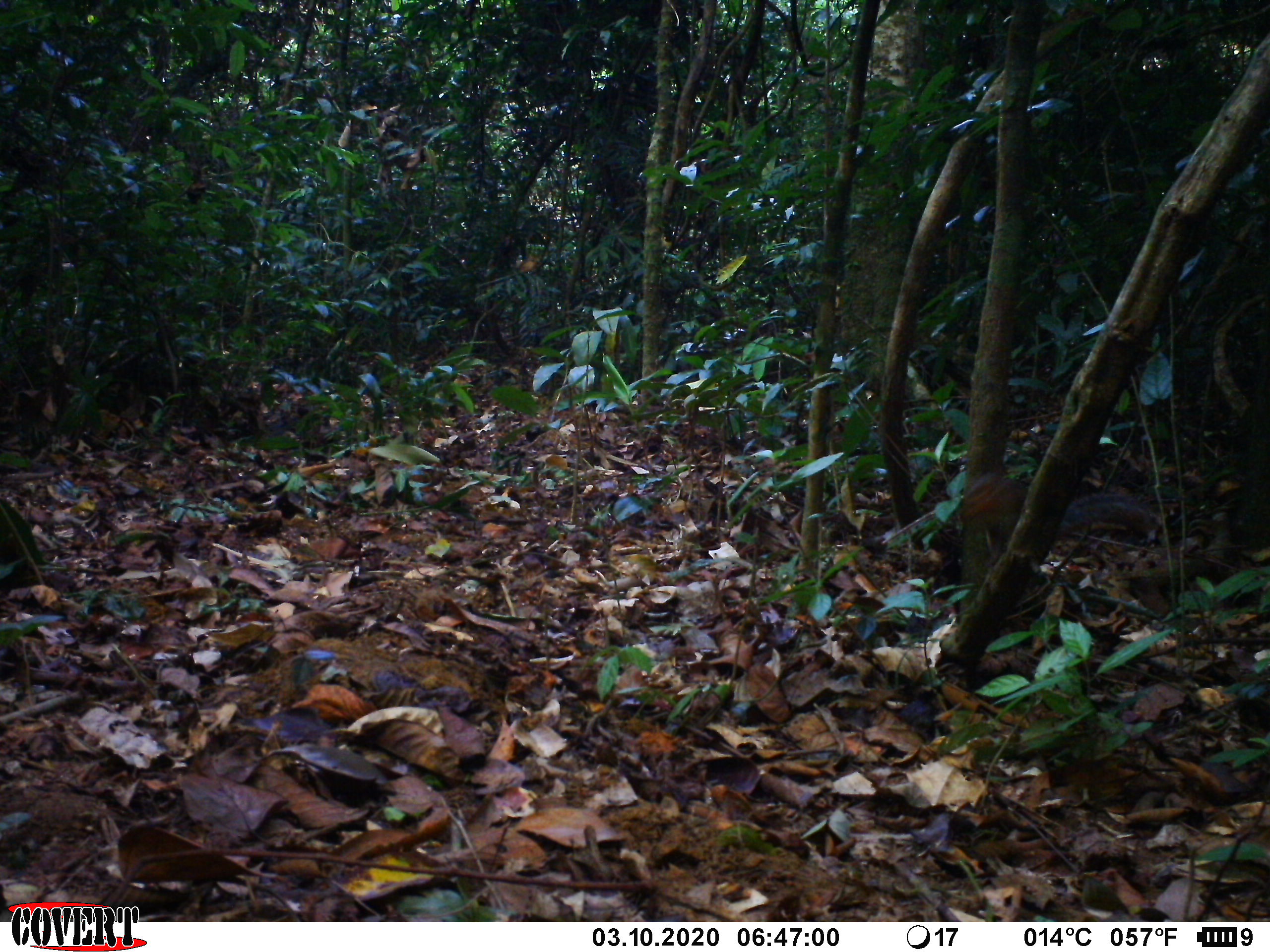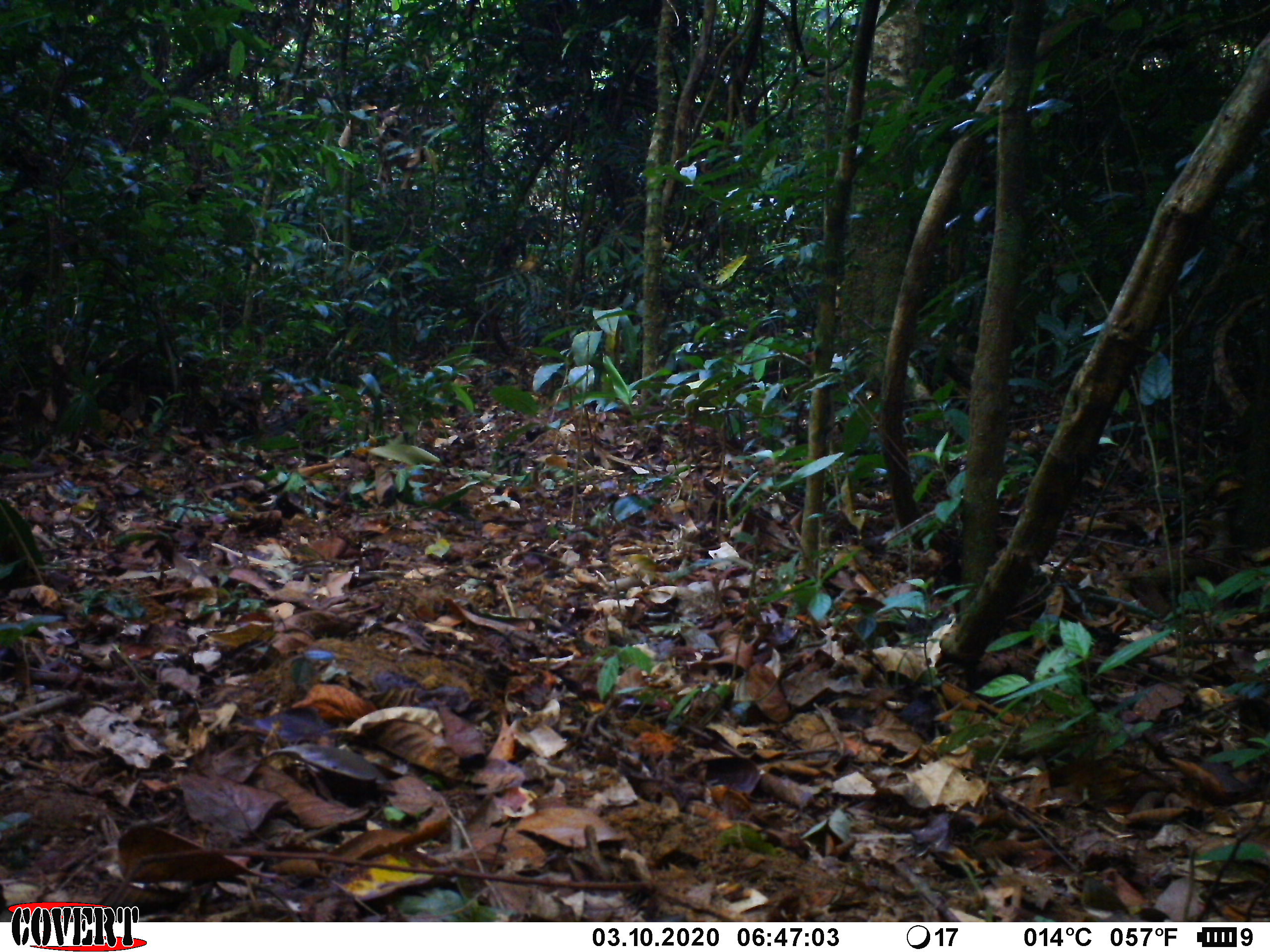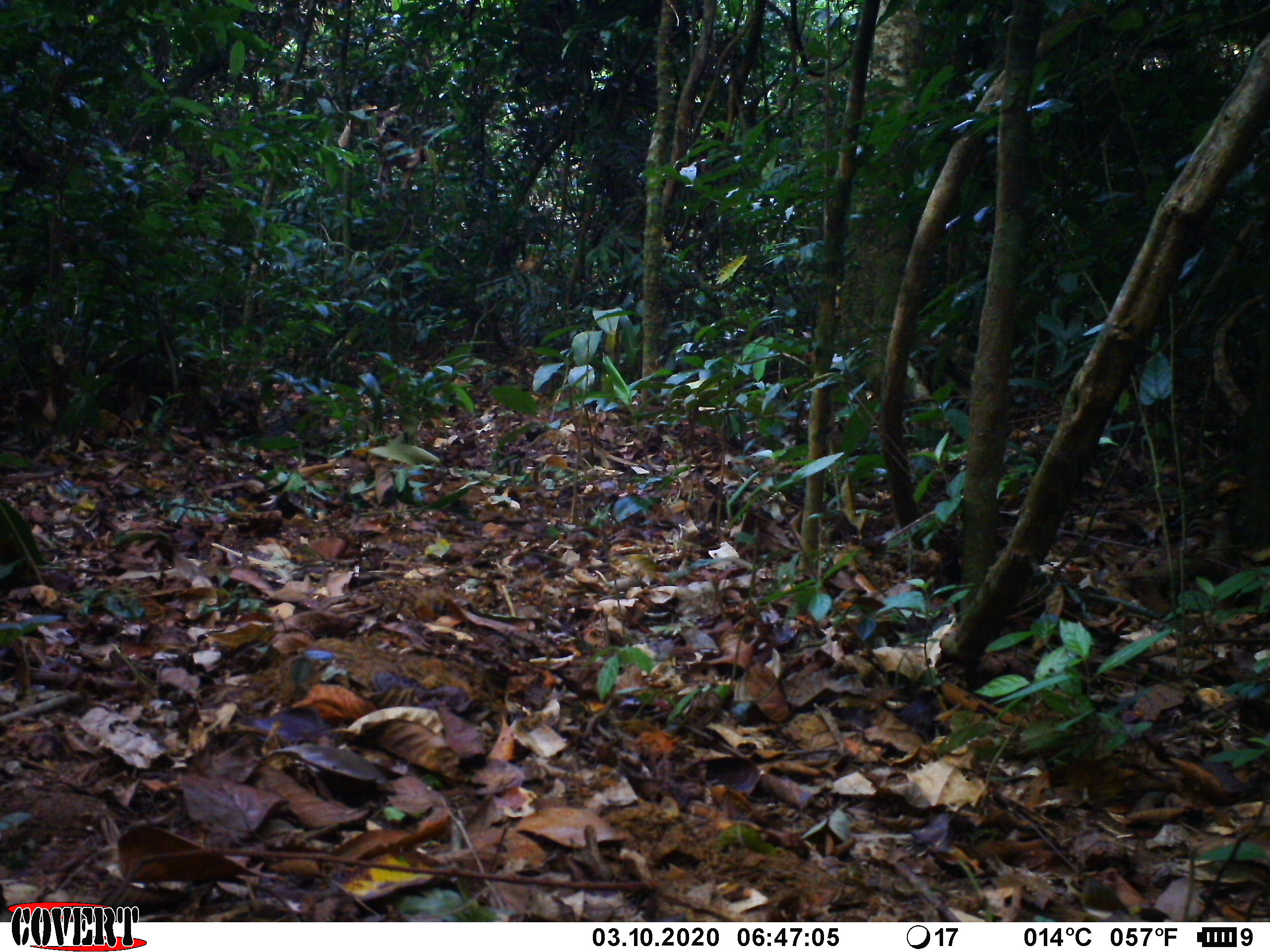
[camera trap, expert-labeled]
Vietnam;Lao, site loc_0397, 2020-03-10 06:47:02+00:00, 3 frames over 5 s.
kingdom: Animalia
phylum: Chordata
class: Mammalia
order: Rodentia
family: Sciuridae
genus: Dremomys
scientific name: Dremomys rufigenis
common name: red-cheeked squirrel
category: red cheeked squirrel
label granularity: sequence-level